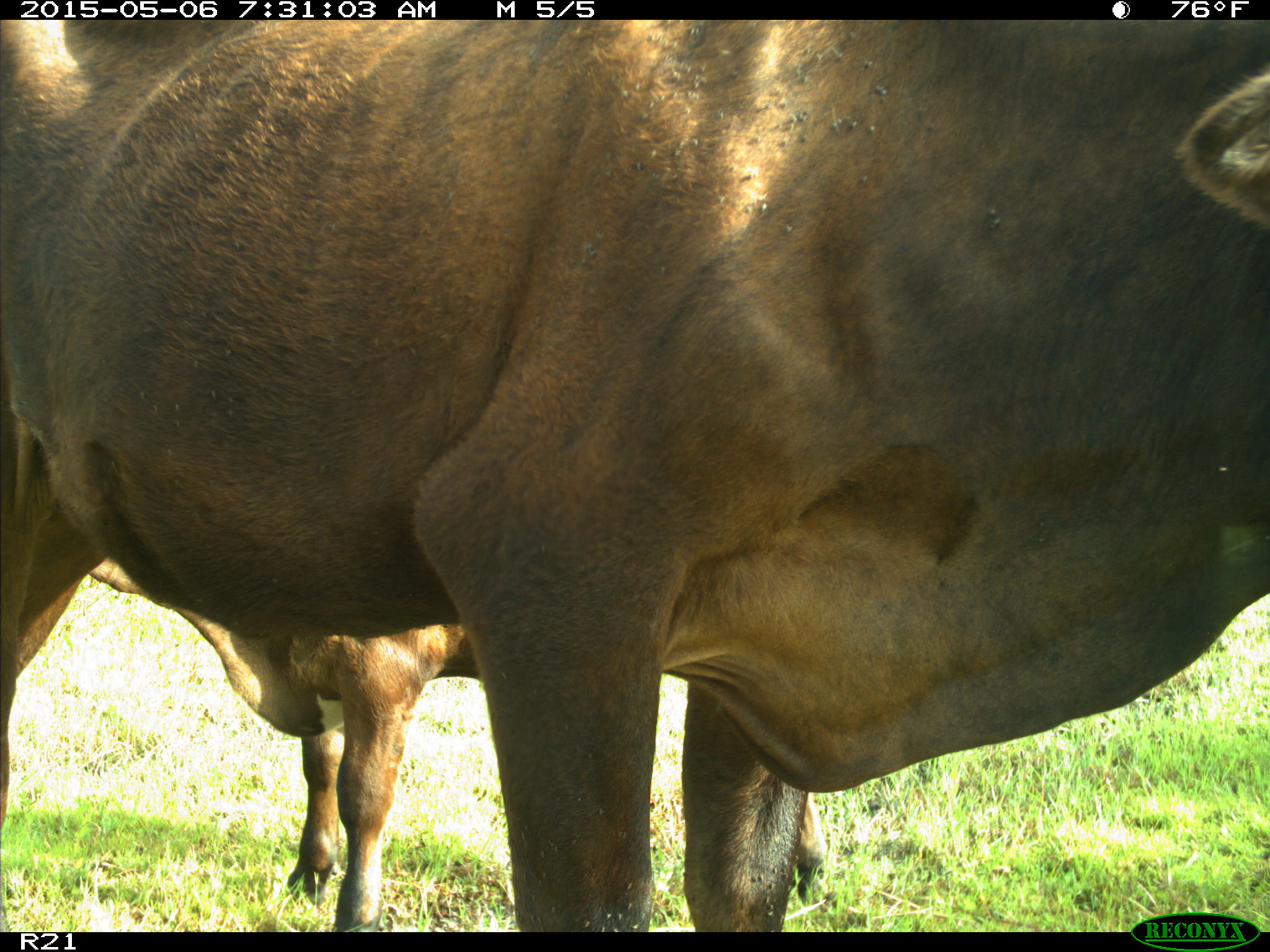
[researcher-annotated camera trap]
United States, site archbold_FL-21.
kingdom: Animalia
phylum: Chordata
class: Mammalia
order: Artiodactyla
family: Bovidae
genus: Bos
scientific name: Bos taurus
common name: domestic cow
Bos taurus (domestic cow).